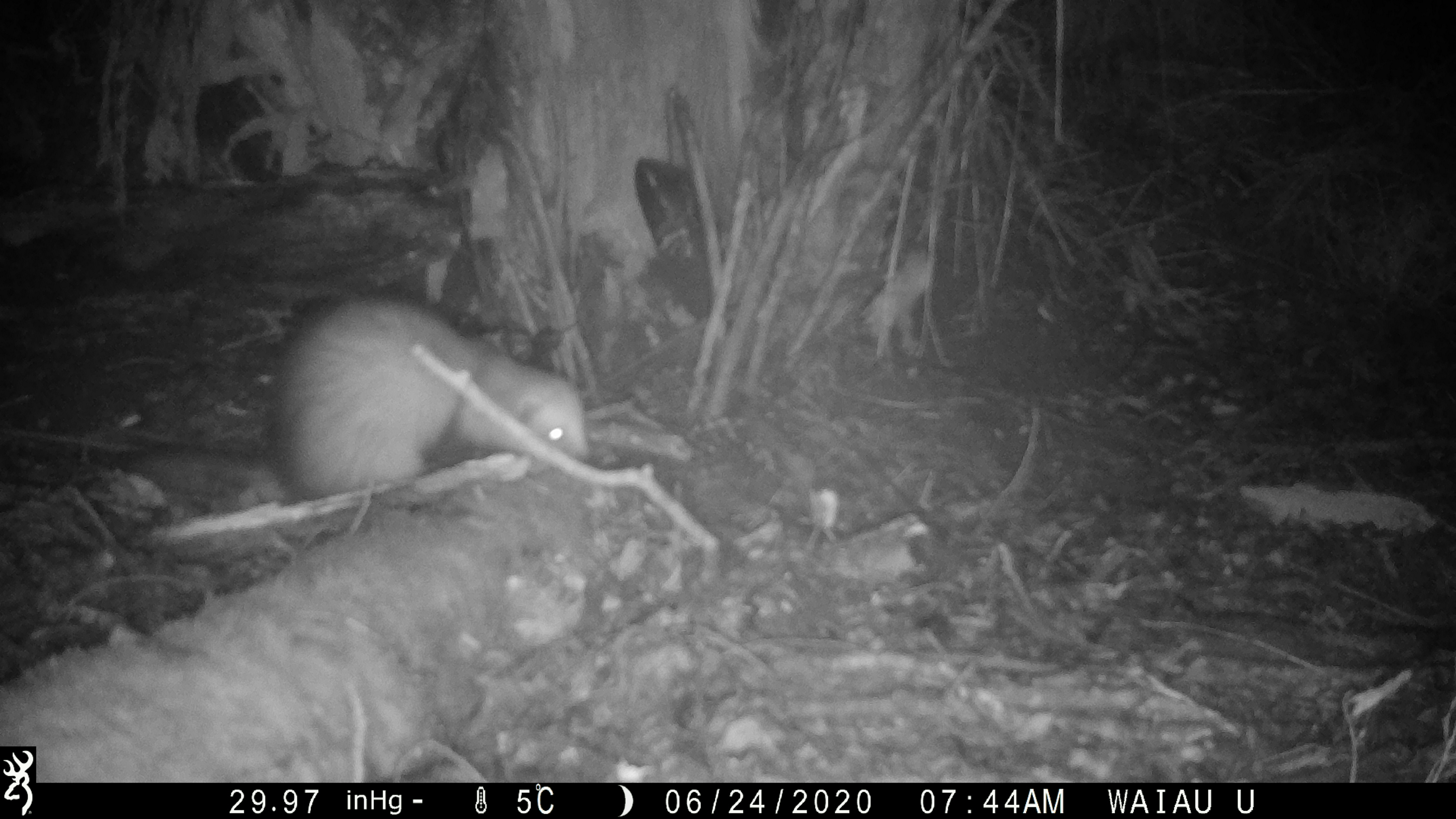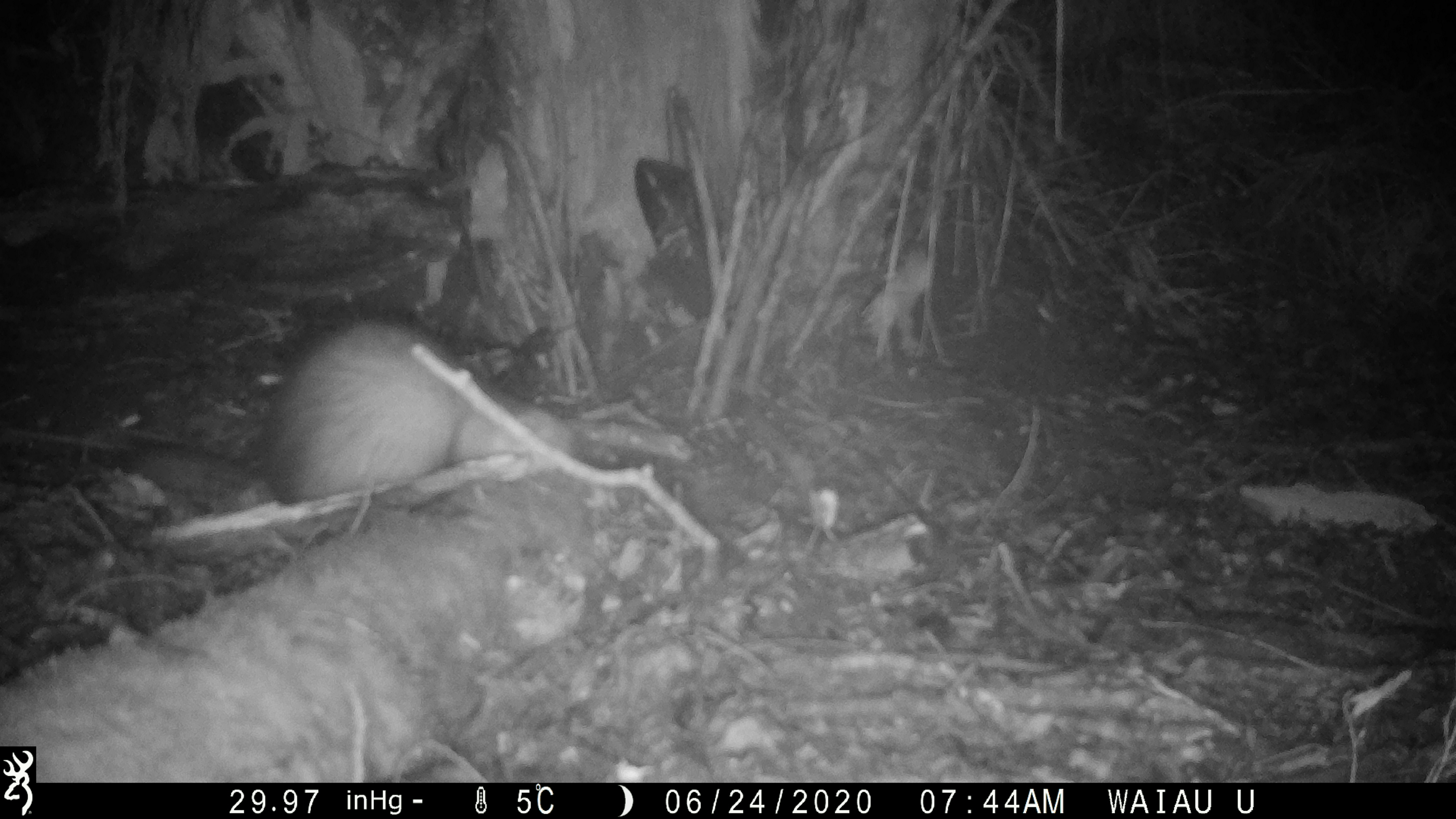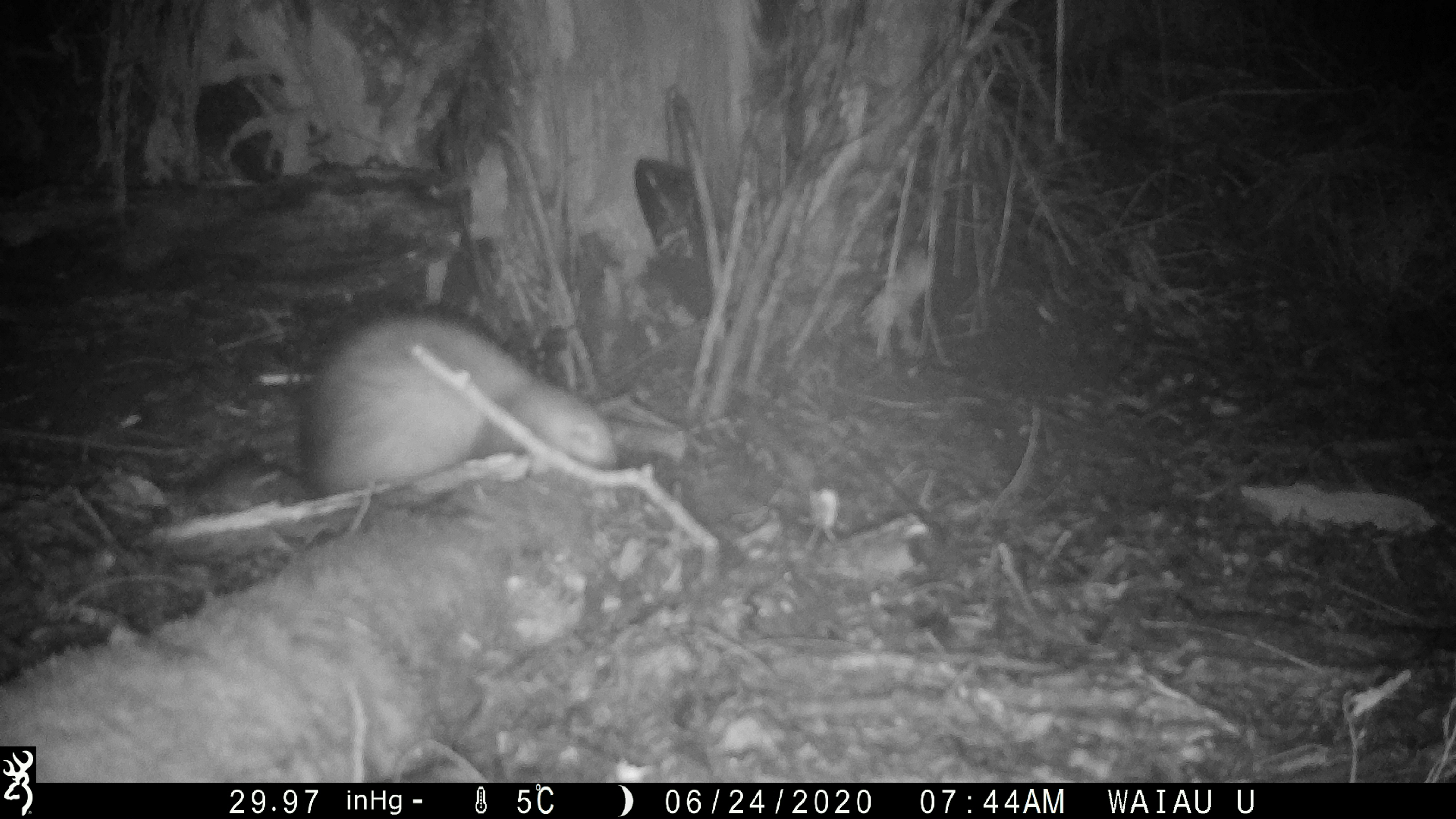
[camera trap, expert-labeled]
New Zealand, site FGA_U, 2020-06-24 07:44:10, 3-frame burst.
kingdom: Animalia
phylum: Chordata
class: Mammalia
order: Carnivora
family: Mustelidae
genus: Mustela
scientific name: Mustela furo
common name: ferret